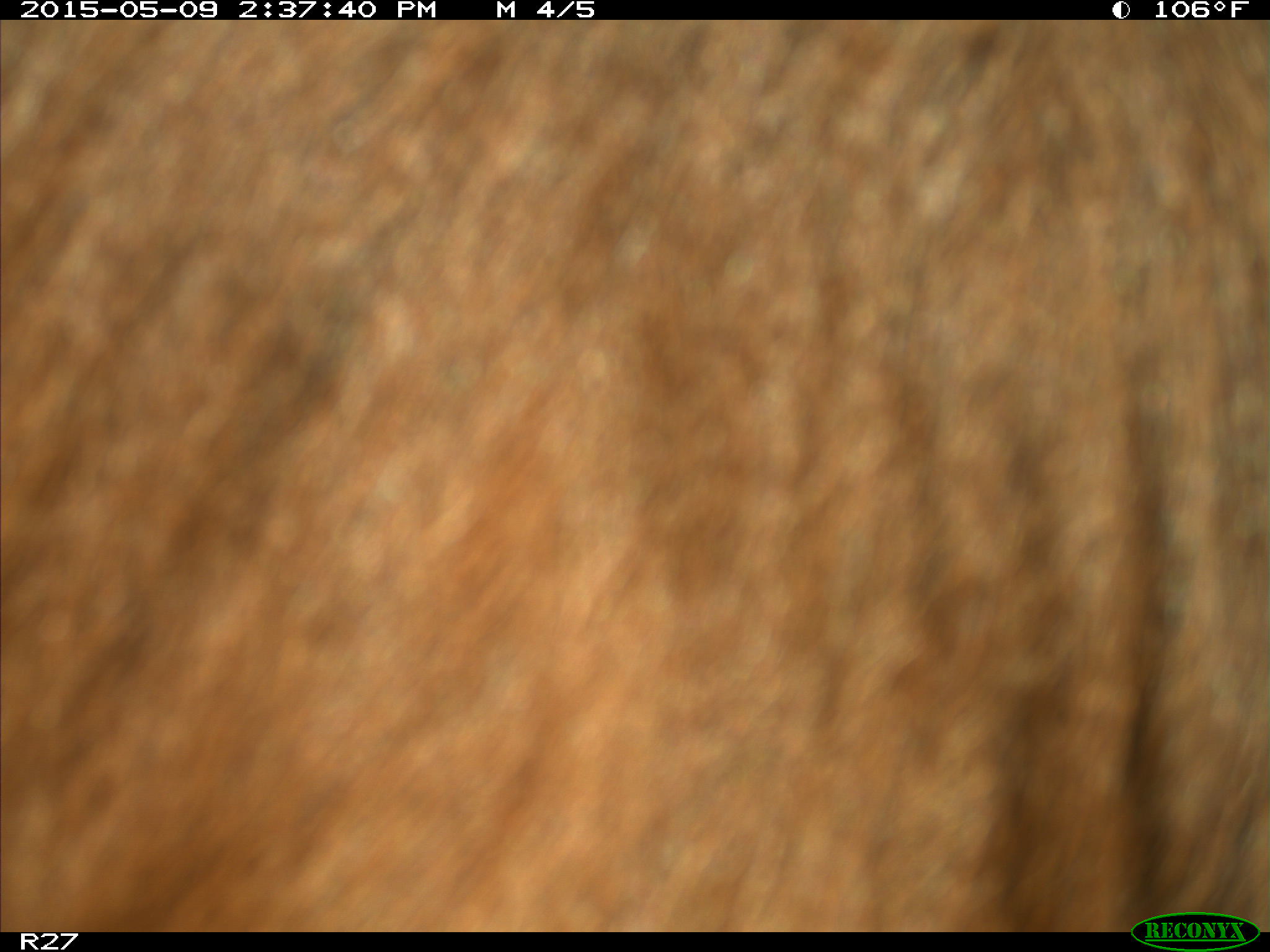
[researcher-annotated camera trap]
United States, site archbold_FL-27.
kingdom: Animalia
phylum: Chordata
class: Mammalia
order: Artiodactyla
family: Bovidae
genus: Bos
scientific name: Bos taurus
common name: domestic cow